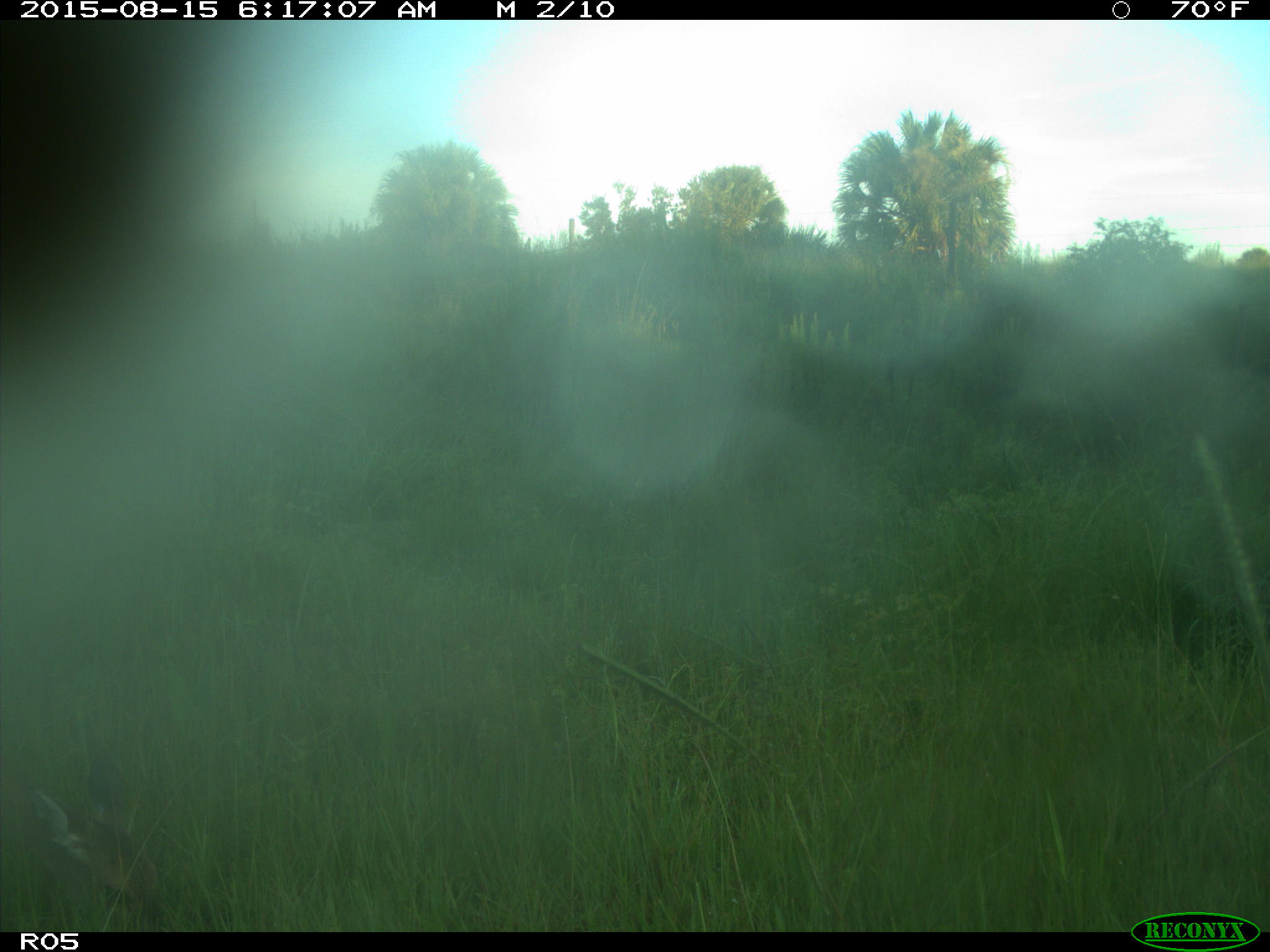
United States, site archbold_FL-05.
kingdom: Animalia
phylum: Chordata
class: Mammalia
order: Artiodactyla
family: Cervidae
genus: Odocoileus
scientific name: Odocoileus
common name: deer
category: unidentified deer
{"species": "unidentified deer (deer) (Odocoileus)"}